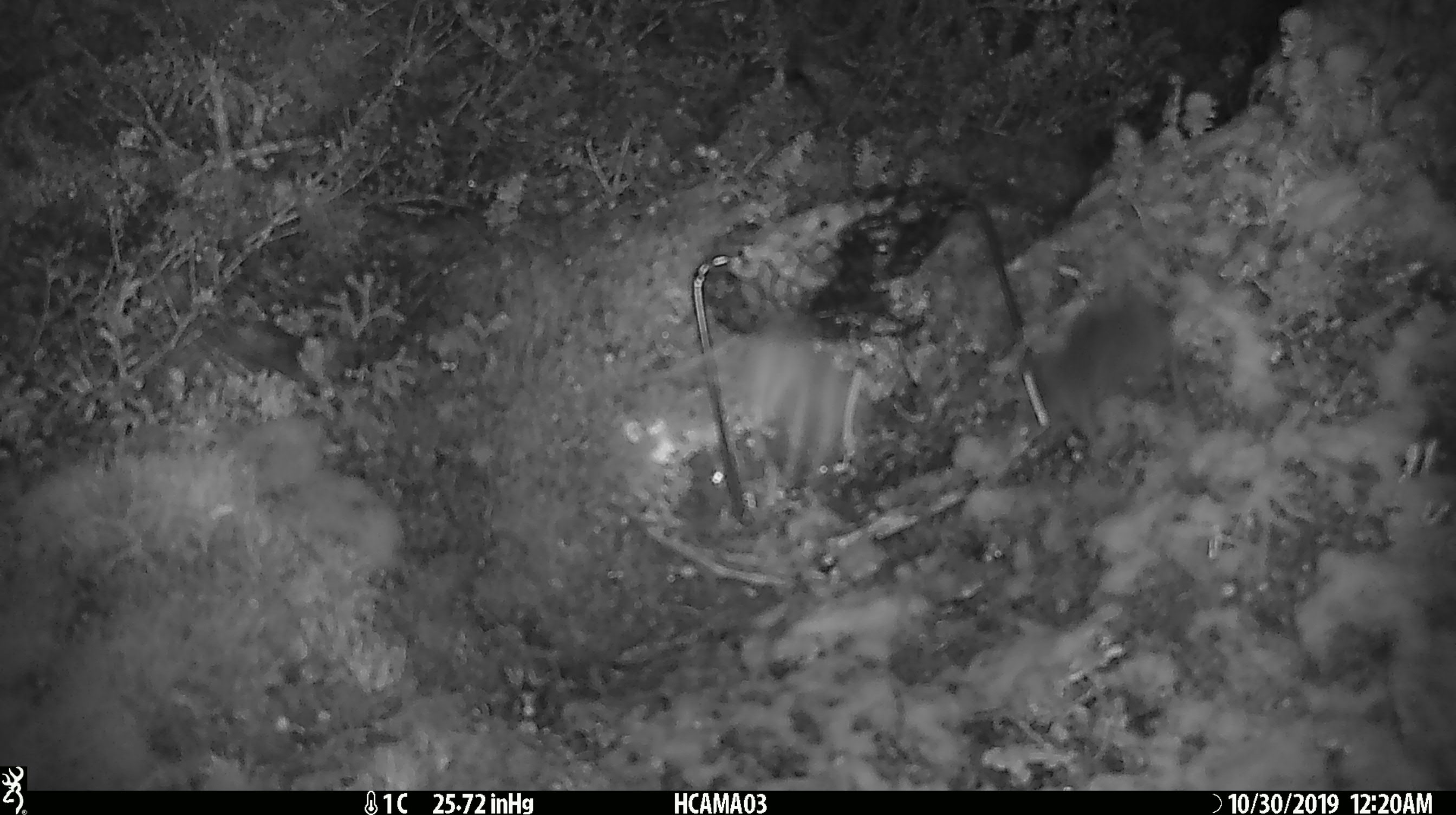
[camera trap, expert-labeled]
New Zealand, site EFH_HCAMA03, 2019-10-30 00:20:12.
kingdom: Animalia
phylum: Chordata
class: Mammalia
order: Rodentia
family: Muridae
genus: Mus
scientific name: Mus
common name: mouse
Mouse (Mus).